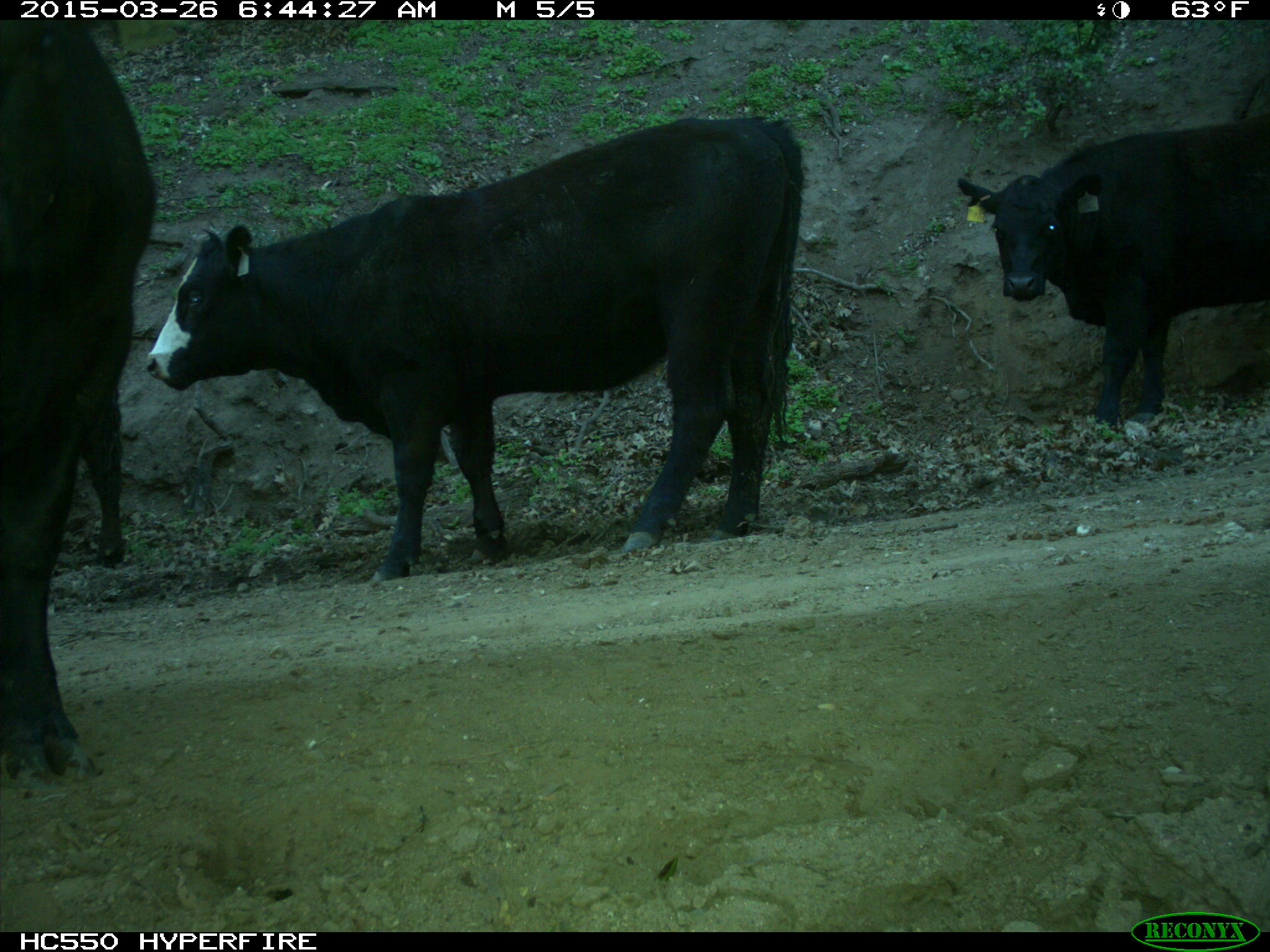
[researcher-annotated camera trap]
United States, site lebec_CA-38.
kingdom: Animalia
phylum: Chordata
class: Mammalia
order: Artiodactyla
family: Bovidae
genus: Bos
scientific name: Bos taurus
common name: domestic cow